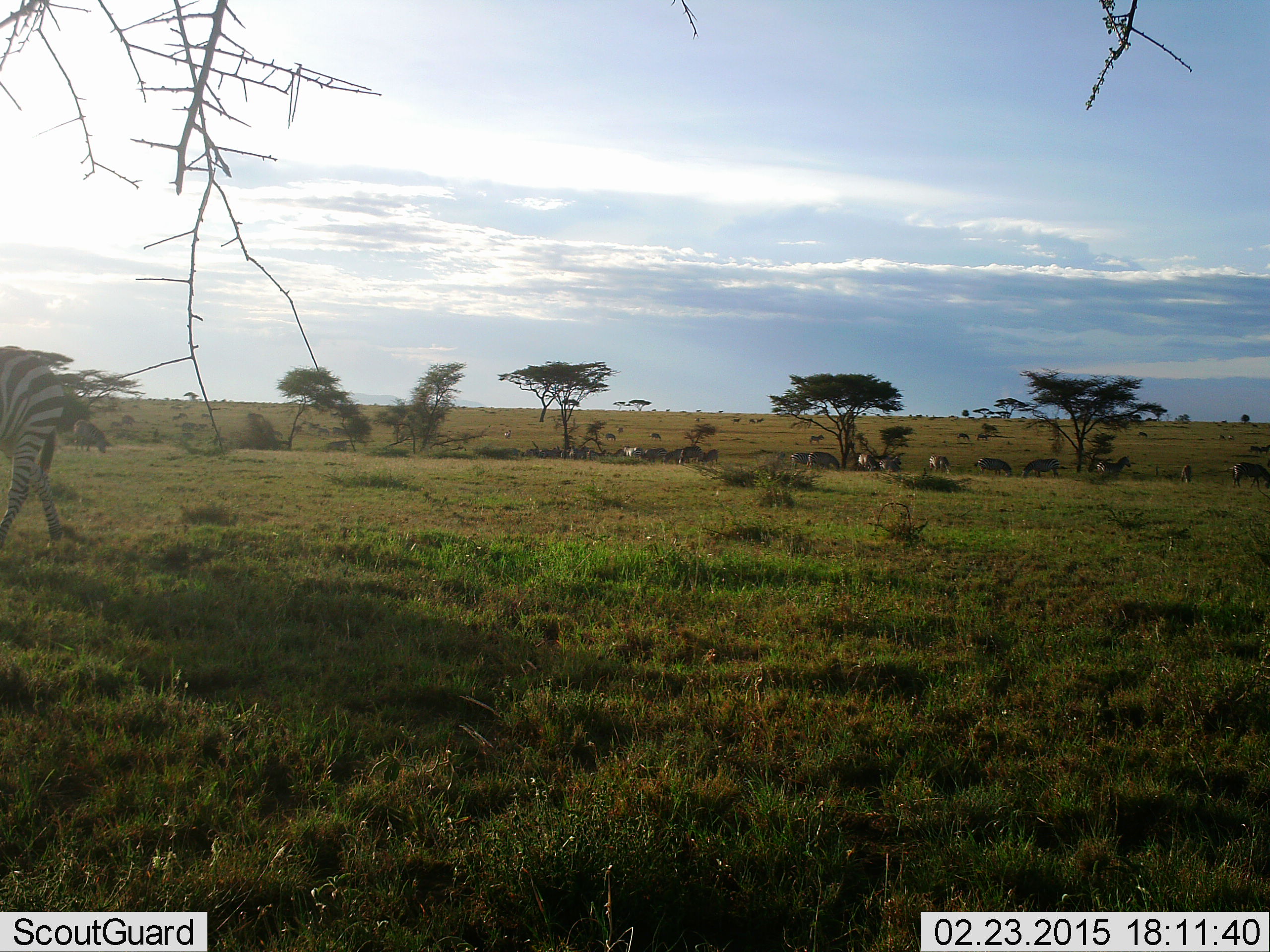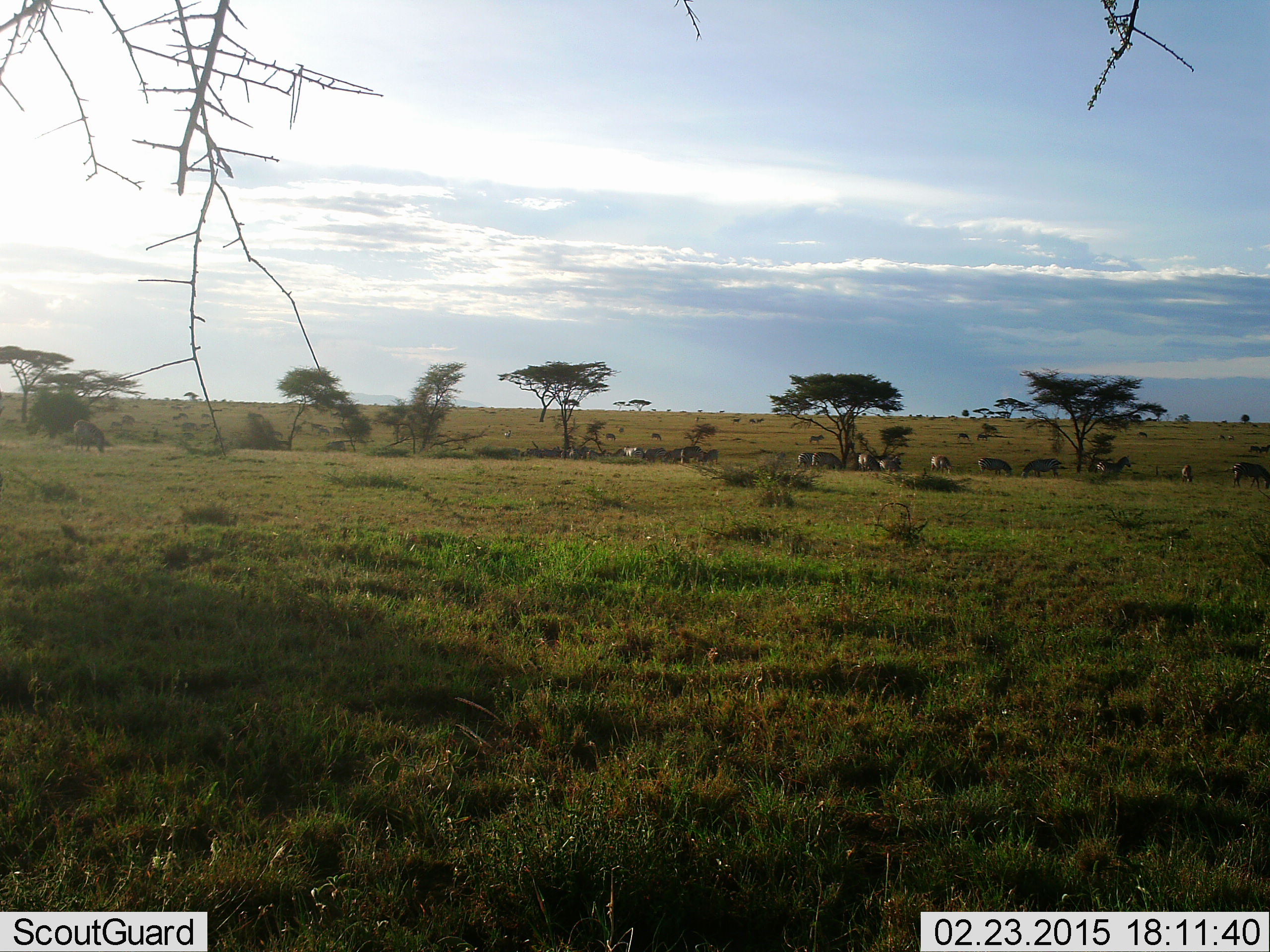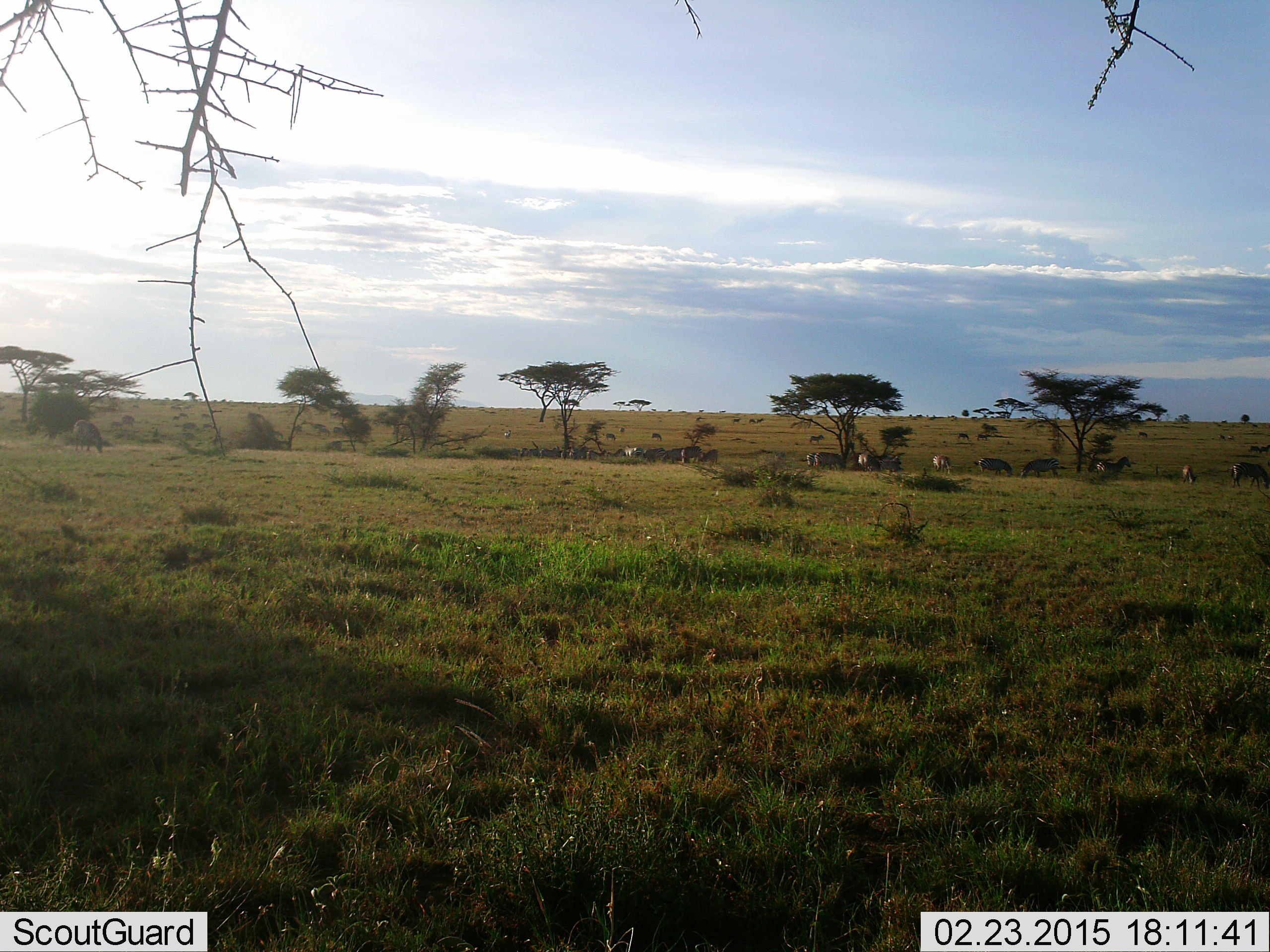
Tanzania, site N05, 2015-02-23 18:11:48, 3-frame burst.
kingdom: Animalia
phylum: Chordata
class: Mammalia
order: Perissodactyla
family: Equidae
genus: Equus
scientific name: Equus quagga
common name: plains zebra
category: zebra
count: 11-50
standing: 50%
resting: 10%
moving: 80%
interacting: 0%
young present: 0%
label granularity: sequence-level